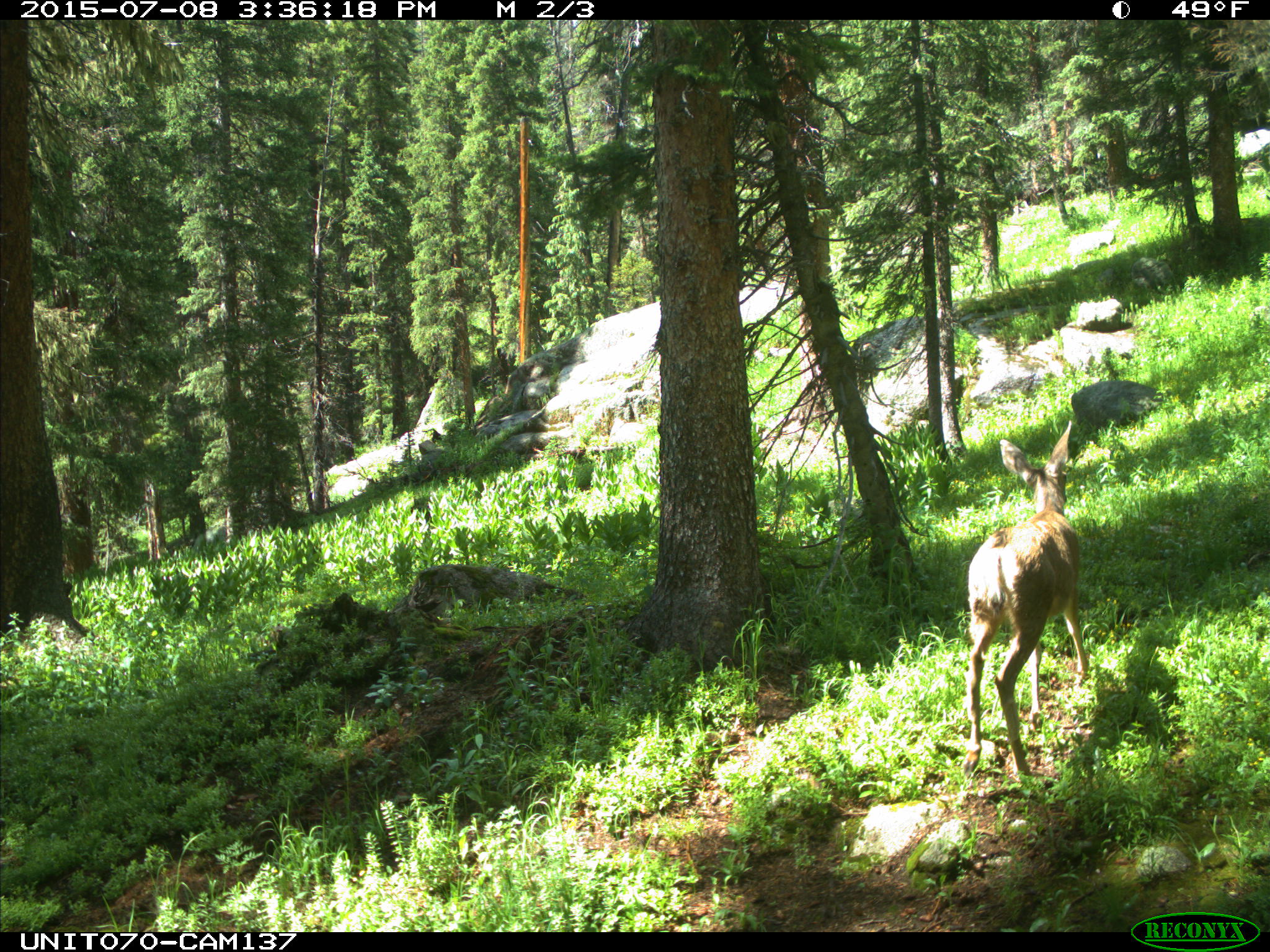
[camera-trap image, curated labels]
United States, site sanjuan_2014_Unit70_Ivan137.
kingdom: Animalia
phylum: Chordata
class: Mammalia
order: Artiodactyla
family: Cervidae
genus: Odocoileus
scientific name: Odocoileus hemionus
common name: mule deer